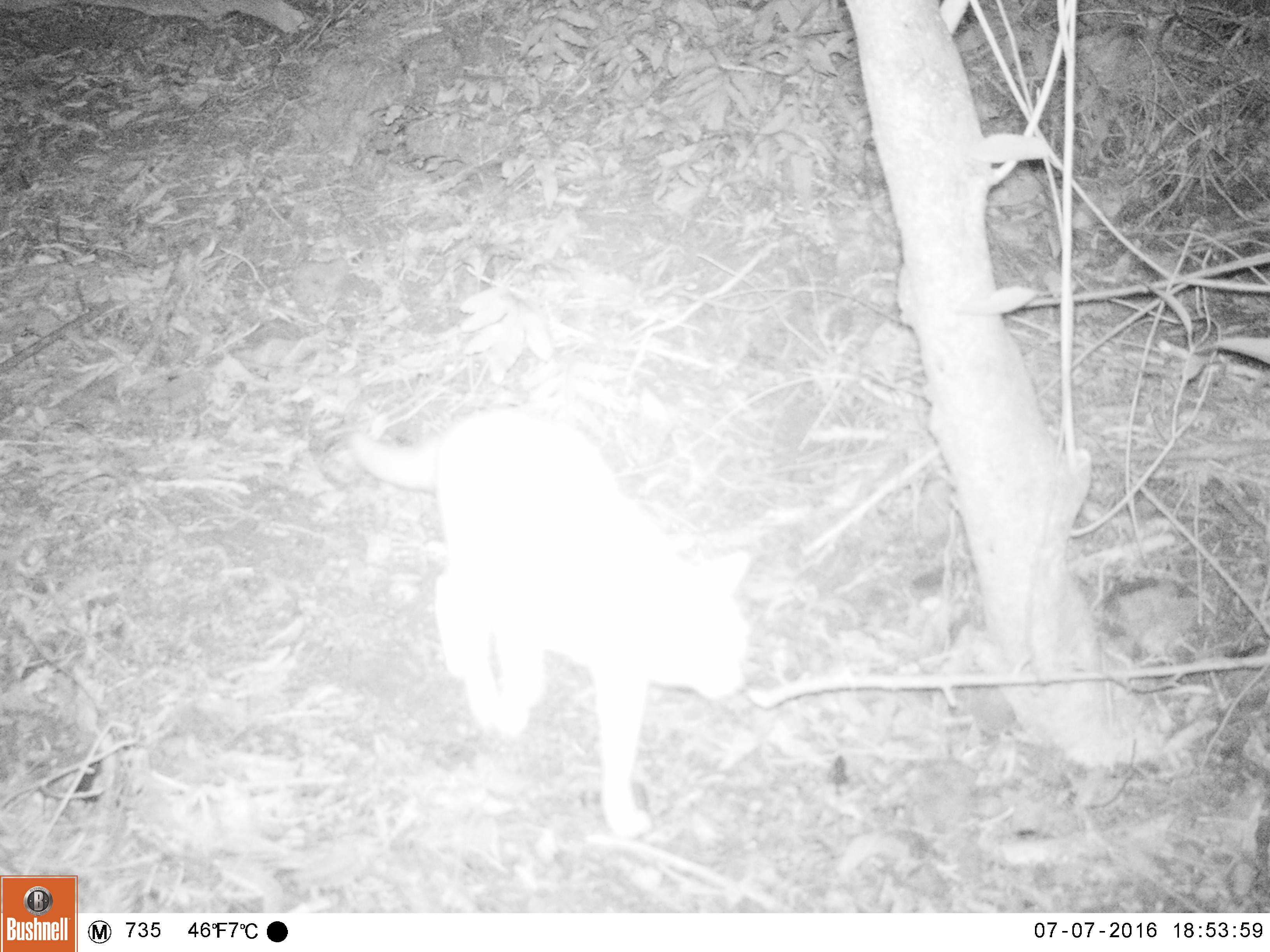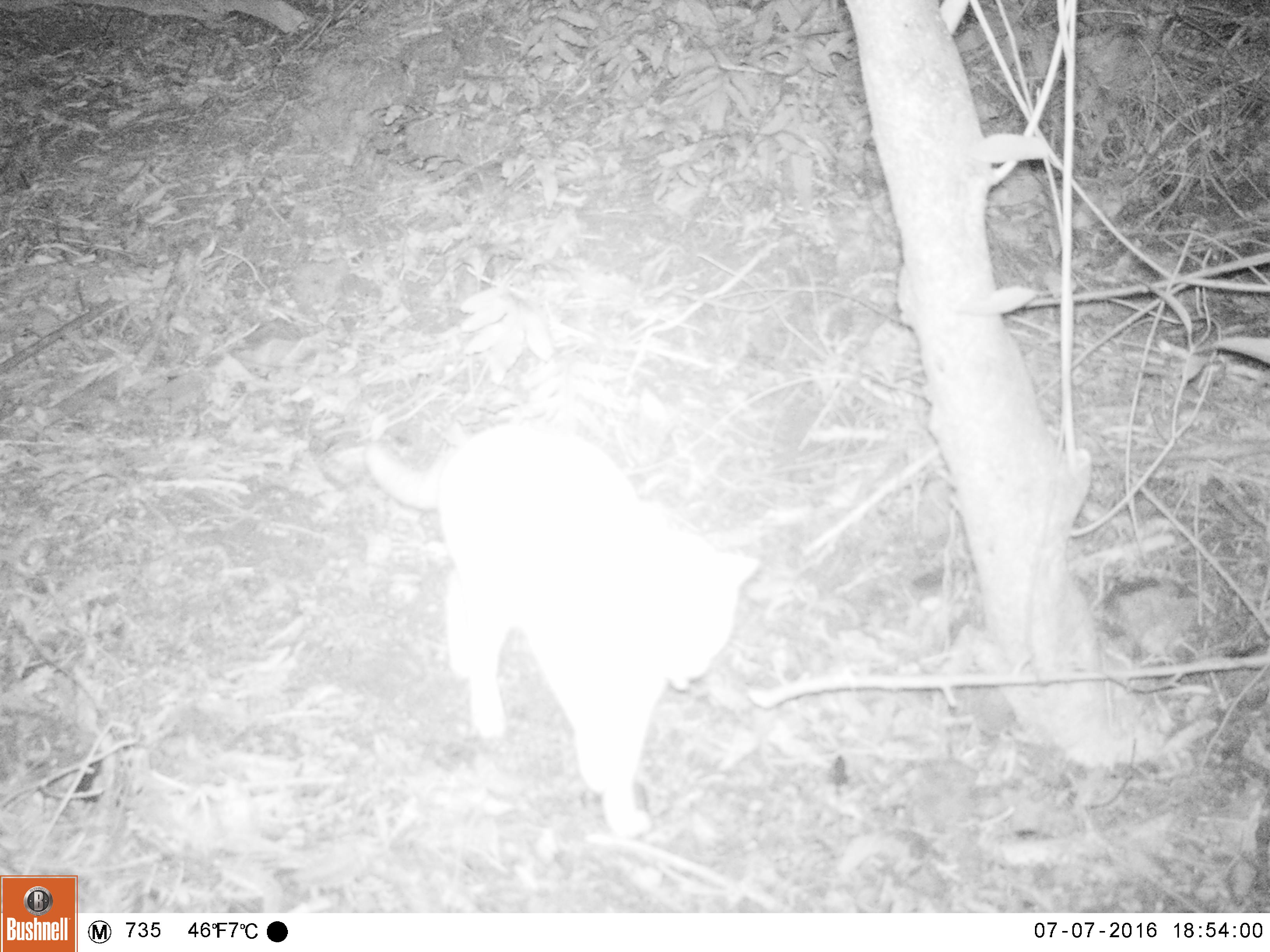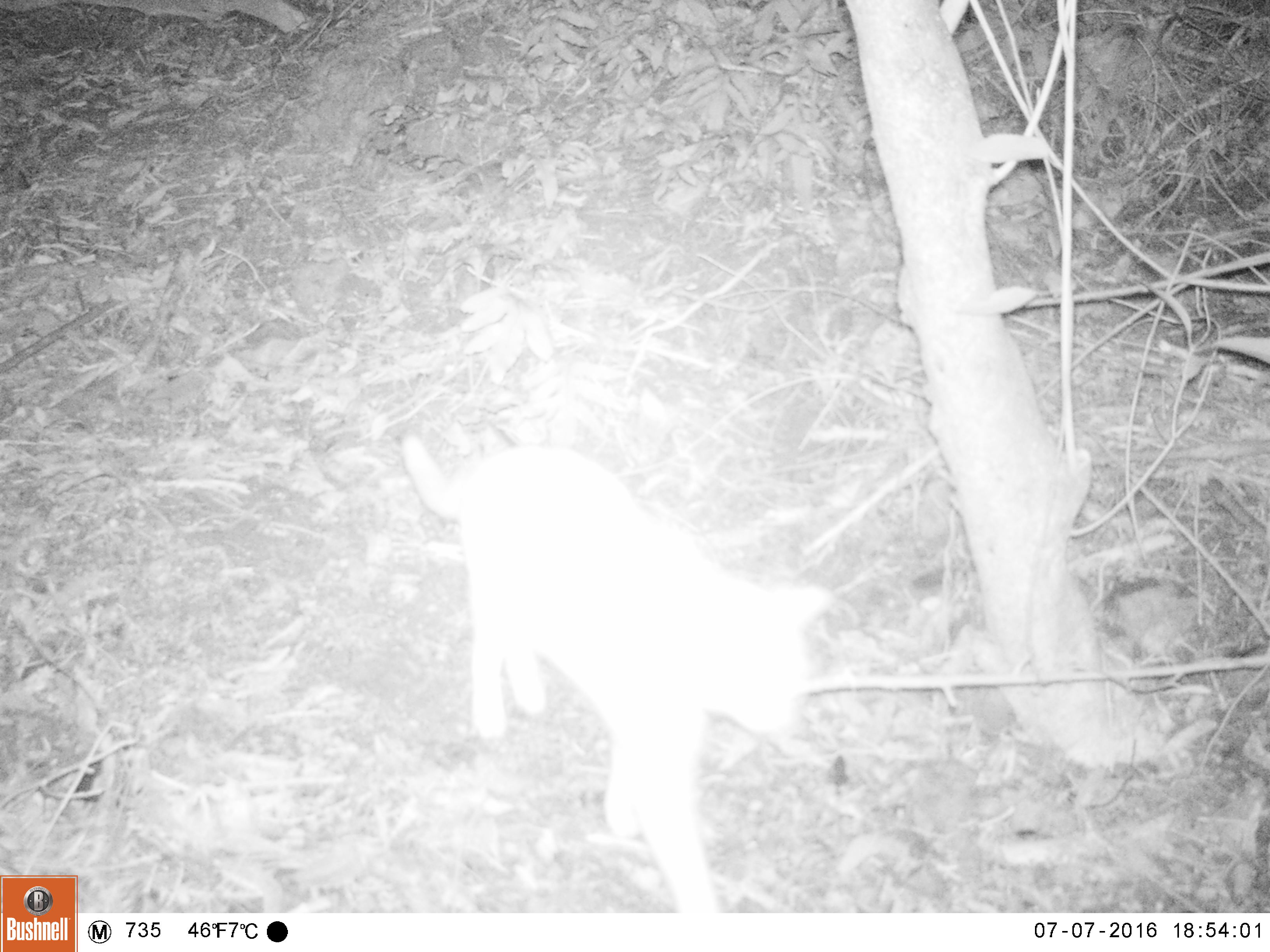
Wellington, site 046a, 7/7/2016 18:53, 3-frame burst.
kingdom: Animalia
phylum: Chordata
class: Mammalia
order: Carnivora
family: Felidae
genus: Felis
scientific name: Felis catus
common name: cat